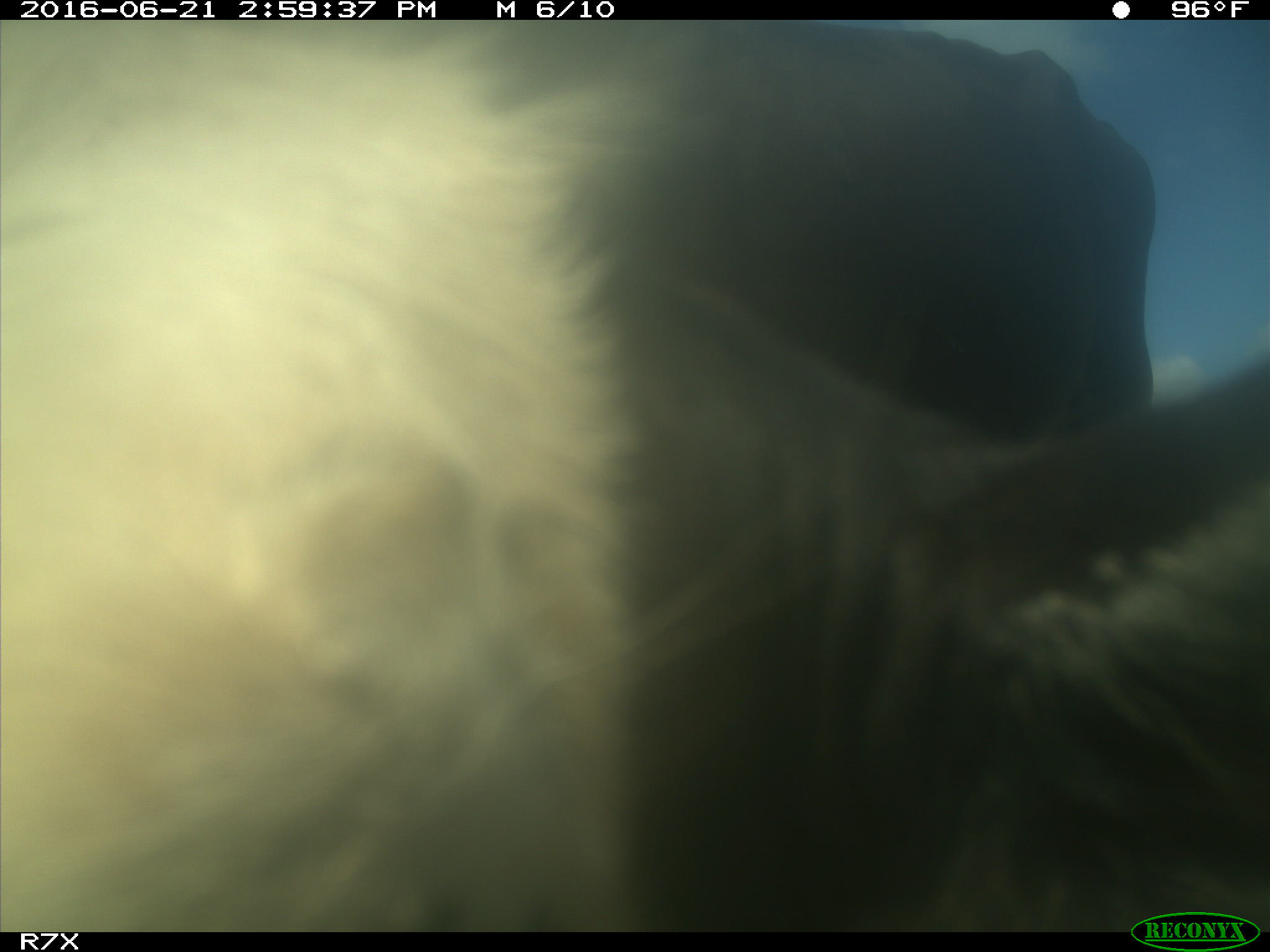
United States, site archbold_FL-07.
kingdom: Animalia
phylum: Chordata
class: Mammalia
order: Artiodactyla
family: Bovidae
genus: Bos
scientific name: Bos taurus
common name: domestic cow